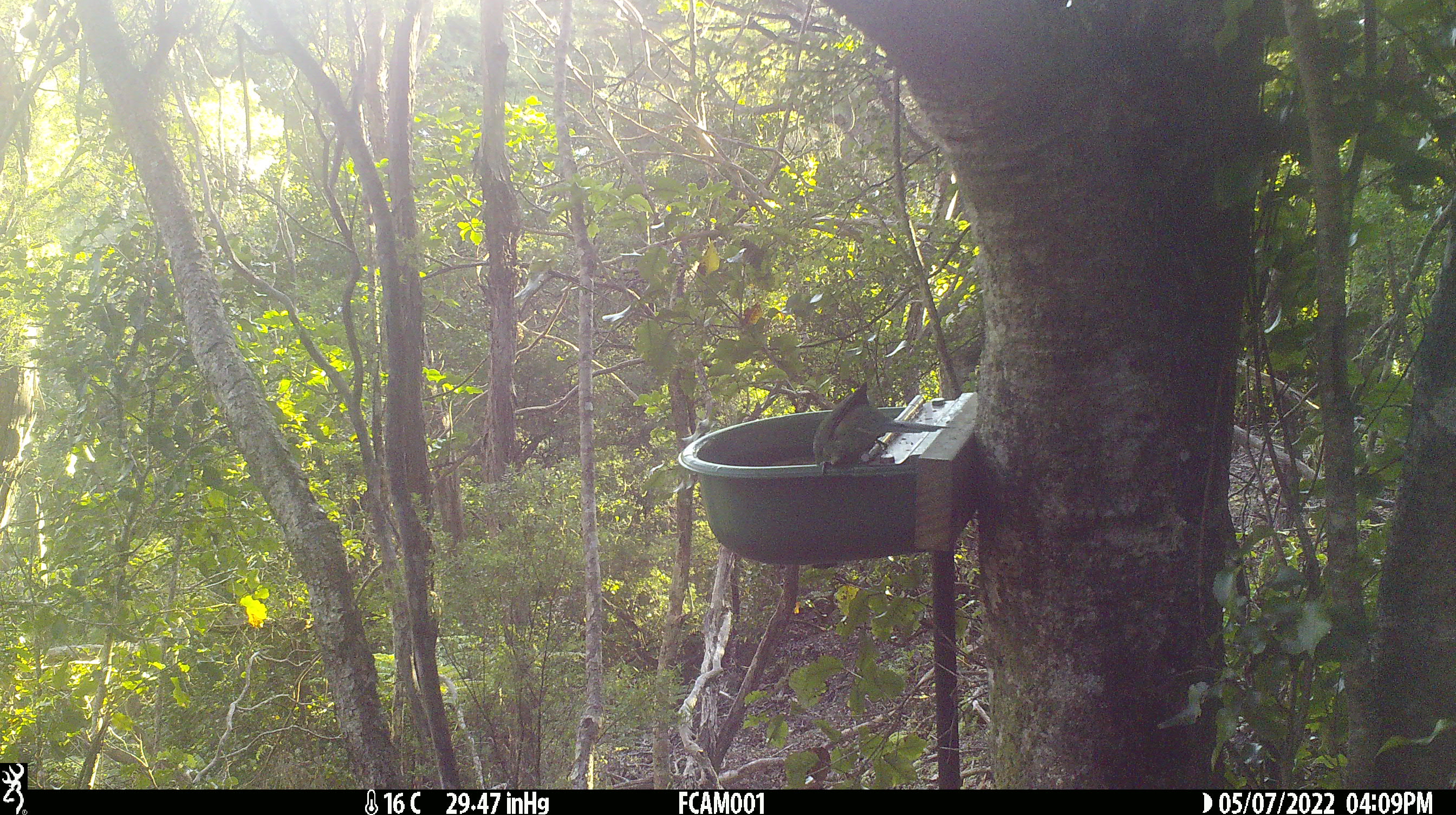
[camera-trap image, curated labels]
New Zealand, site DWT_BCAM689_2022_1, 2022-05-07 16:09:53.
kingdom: Animalia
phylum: Chordata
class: Aves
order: Psittaciformes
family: Psittaculidae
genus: Cyanoramphus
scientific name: Cyanoramphus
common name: parakeet